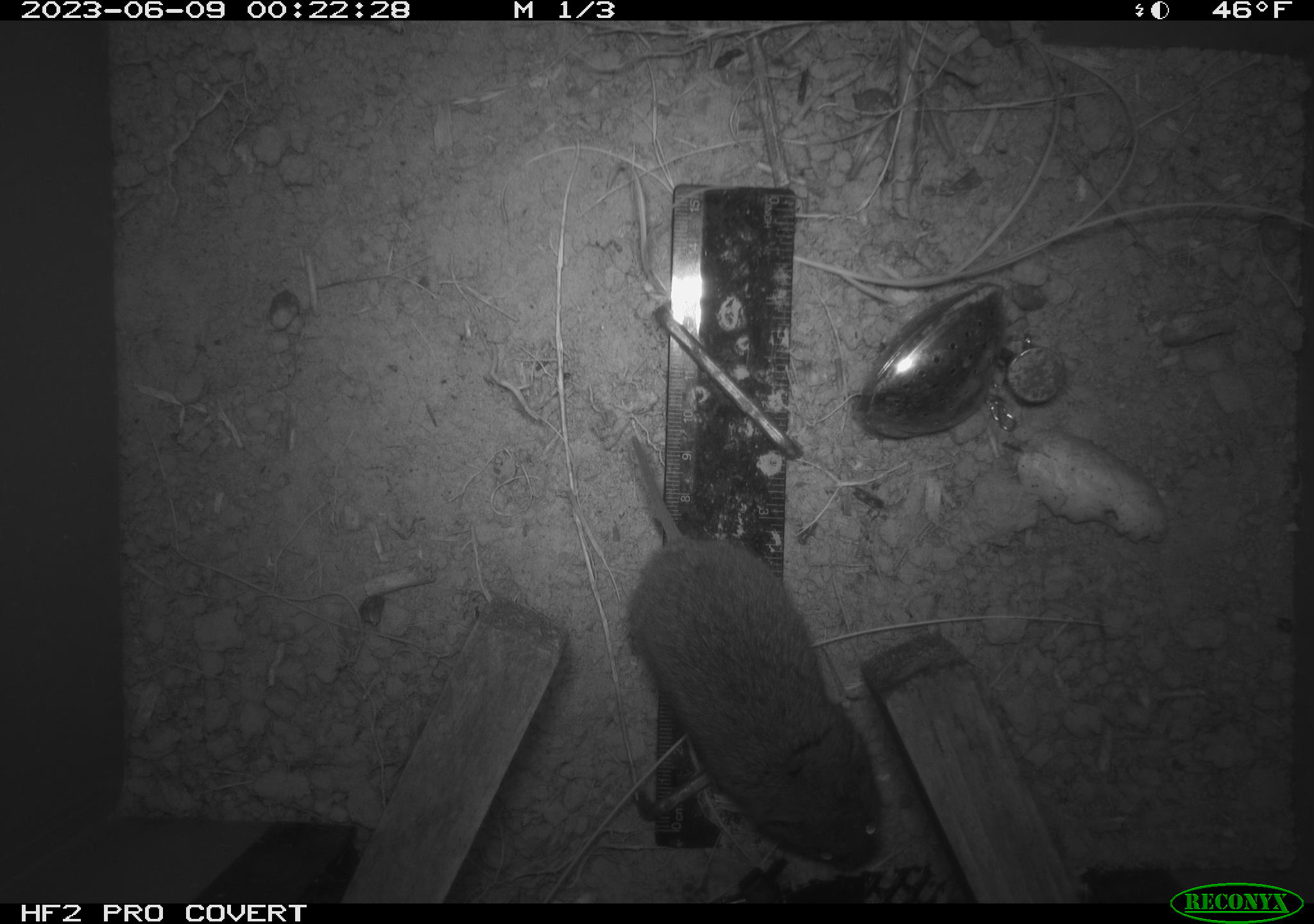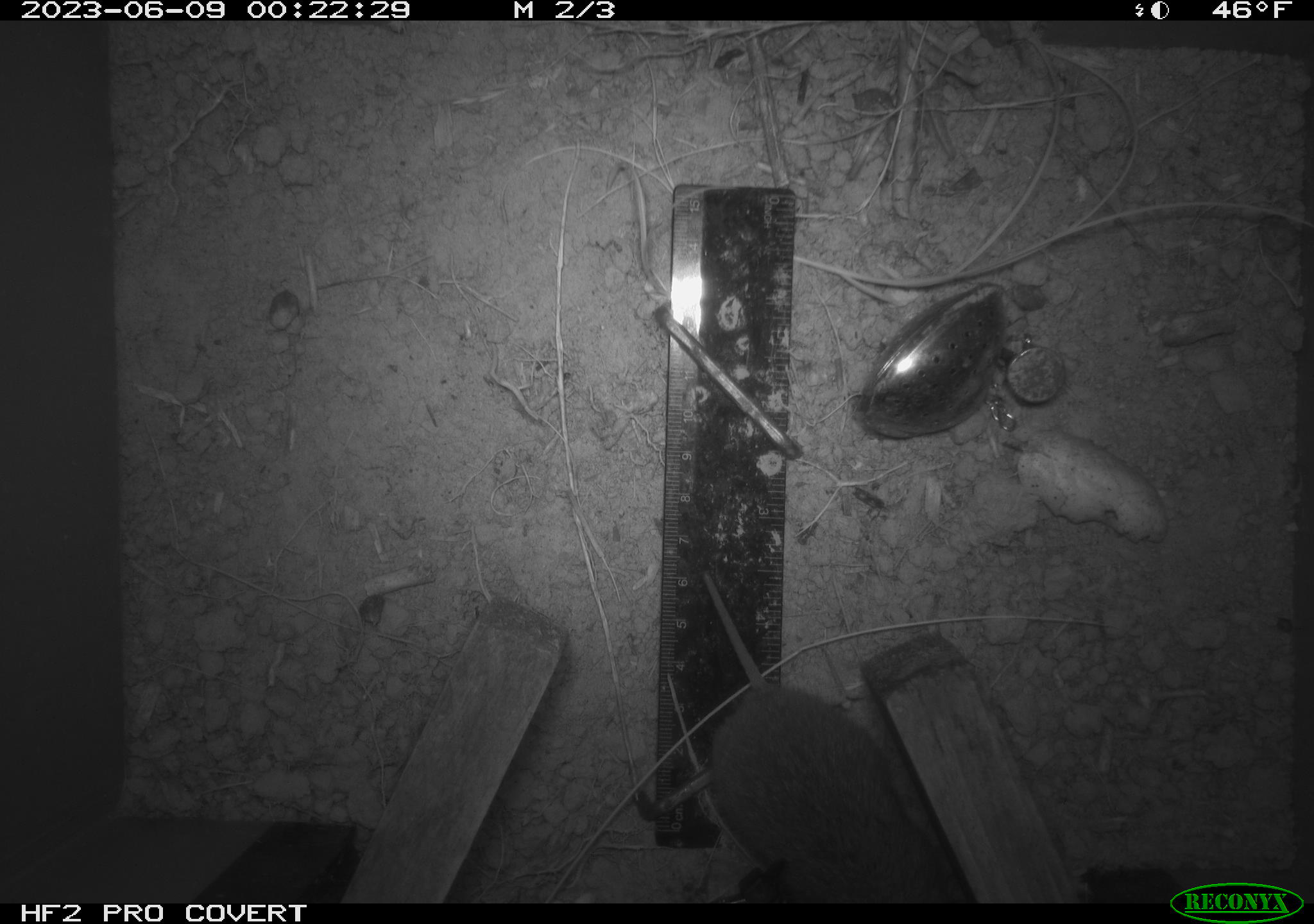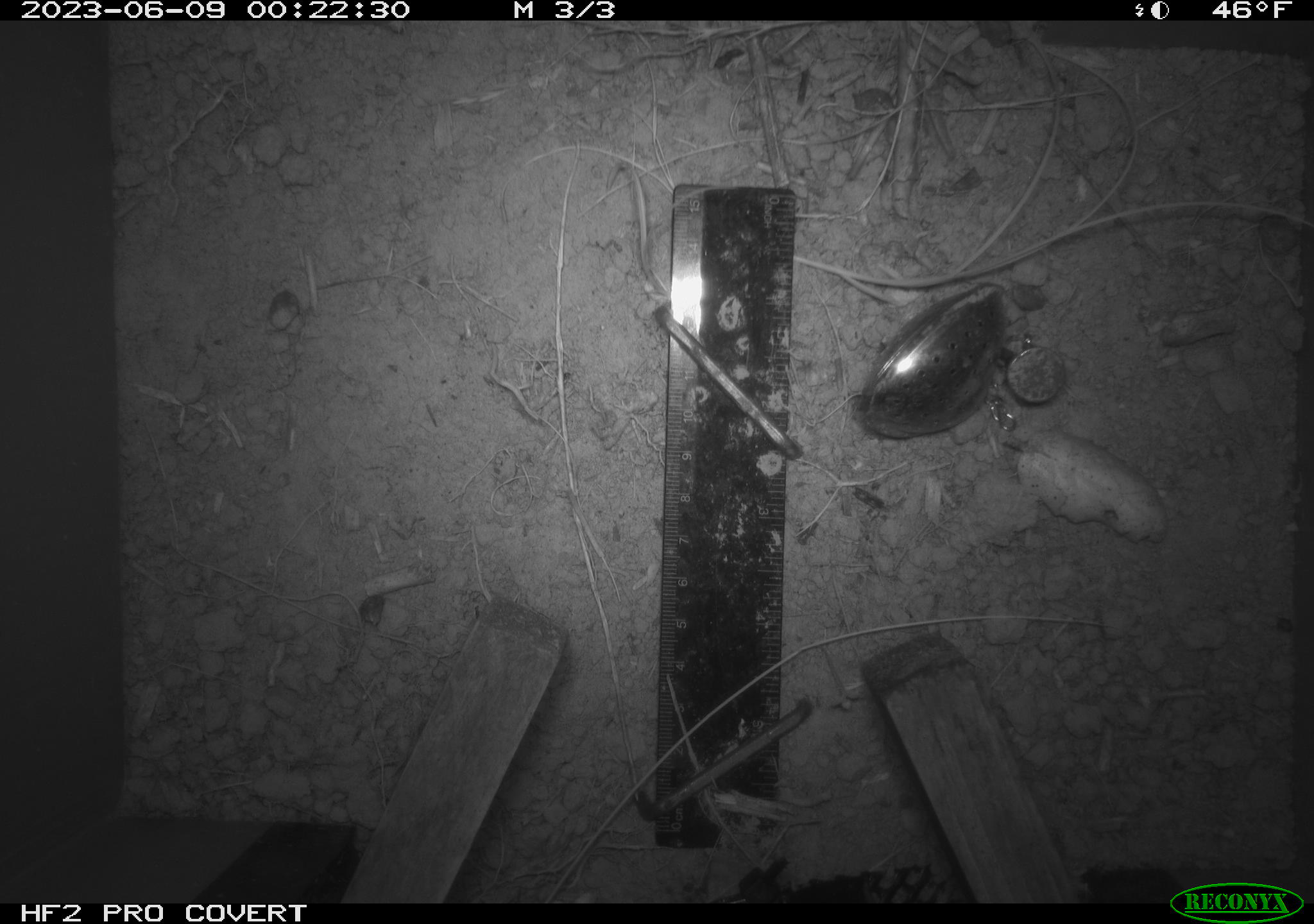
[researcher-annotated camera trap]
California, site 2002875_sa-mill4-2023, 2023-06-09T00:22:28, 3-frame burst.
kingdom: Animalia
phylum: Chordata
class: Mammalia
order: Rodentia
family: Cricetidae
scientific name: Arvicolinae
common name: voles, lemmings, and muskrats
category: arvicolinae subfamily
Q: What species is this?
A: Arvicolinae subfamily (voles, lemmings, and muskrats) (Arvicolinae).